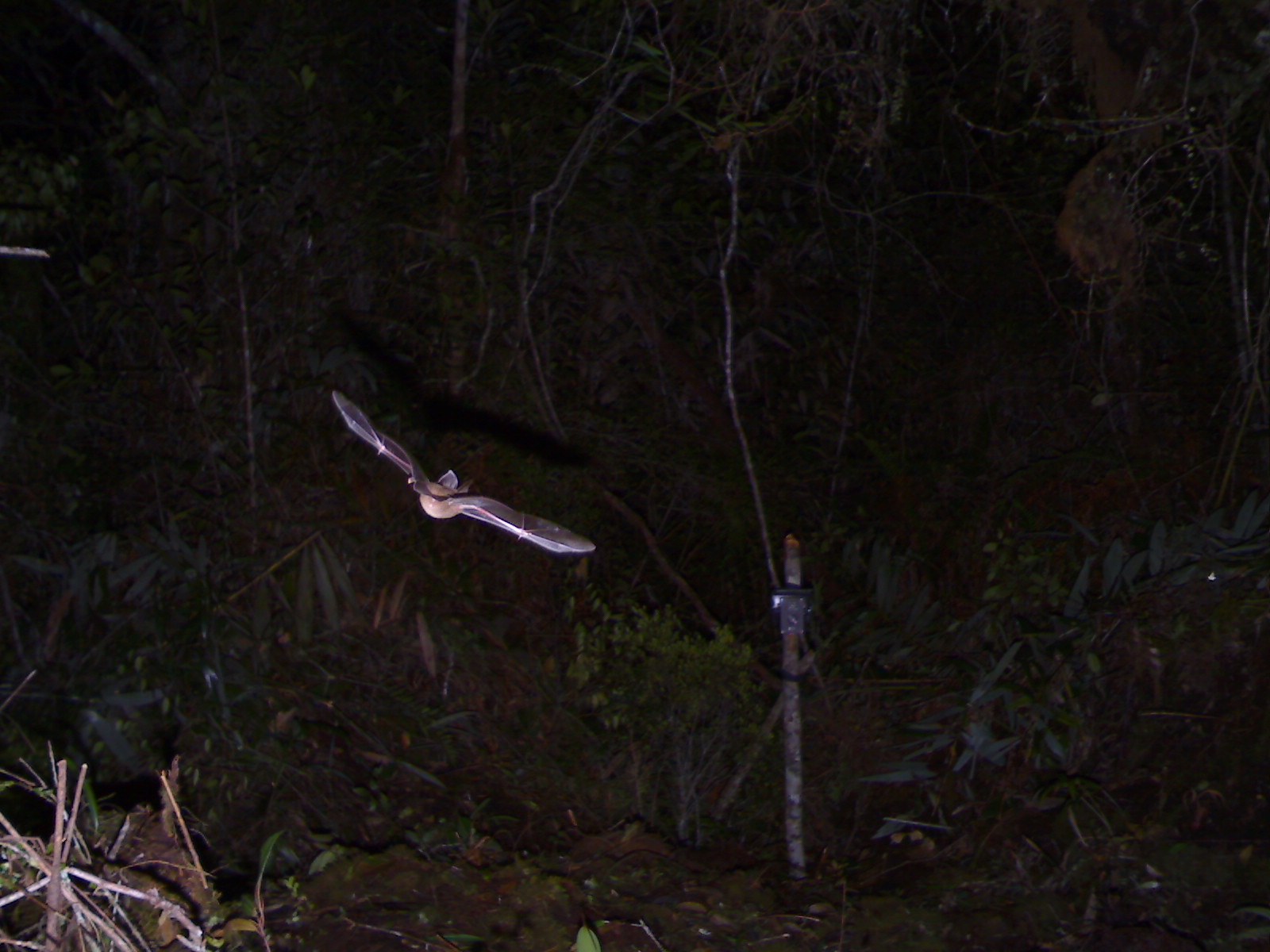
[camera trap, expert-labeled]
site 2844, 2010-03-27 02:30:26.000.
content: unidentified animal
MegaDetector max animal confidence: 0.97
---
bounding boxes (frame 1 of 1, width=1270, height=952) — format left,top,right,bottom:
unknown: 328,390,593,553